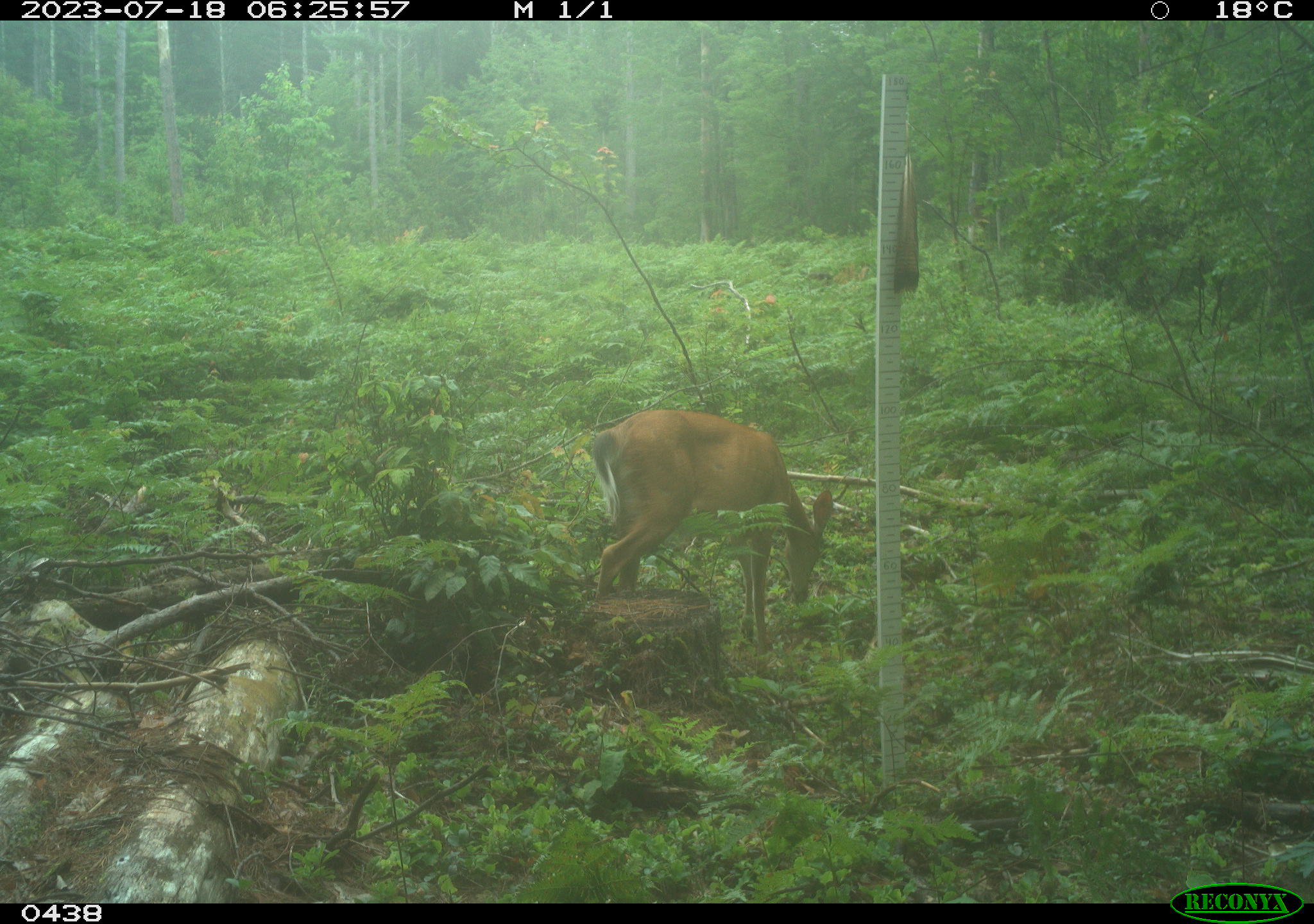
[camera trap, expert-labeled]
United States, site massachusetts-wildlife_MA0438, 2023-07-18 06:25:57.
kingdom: Animalia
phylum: Chordata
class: Mammalia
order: Artiodactyla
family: Cervidae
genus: Odocoileus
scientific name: Odocoileus virginianus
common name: white-tailed deer